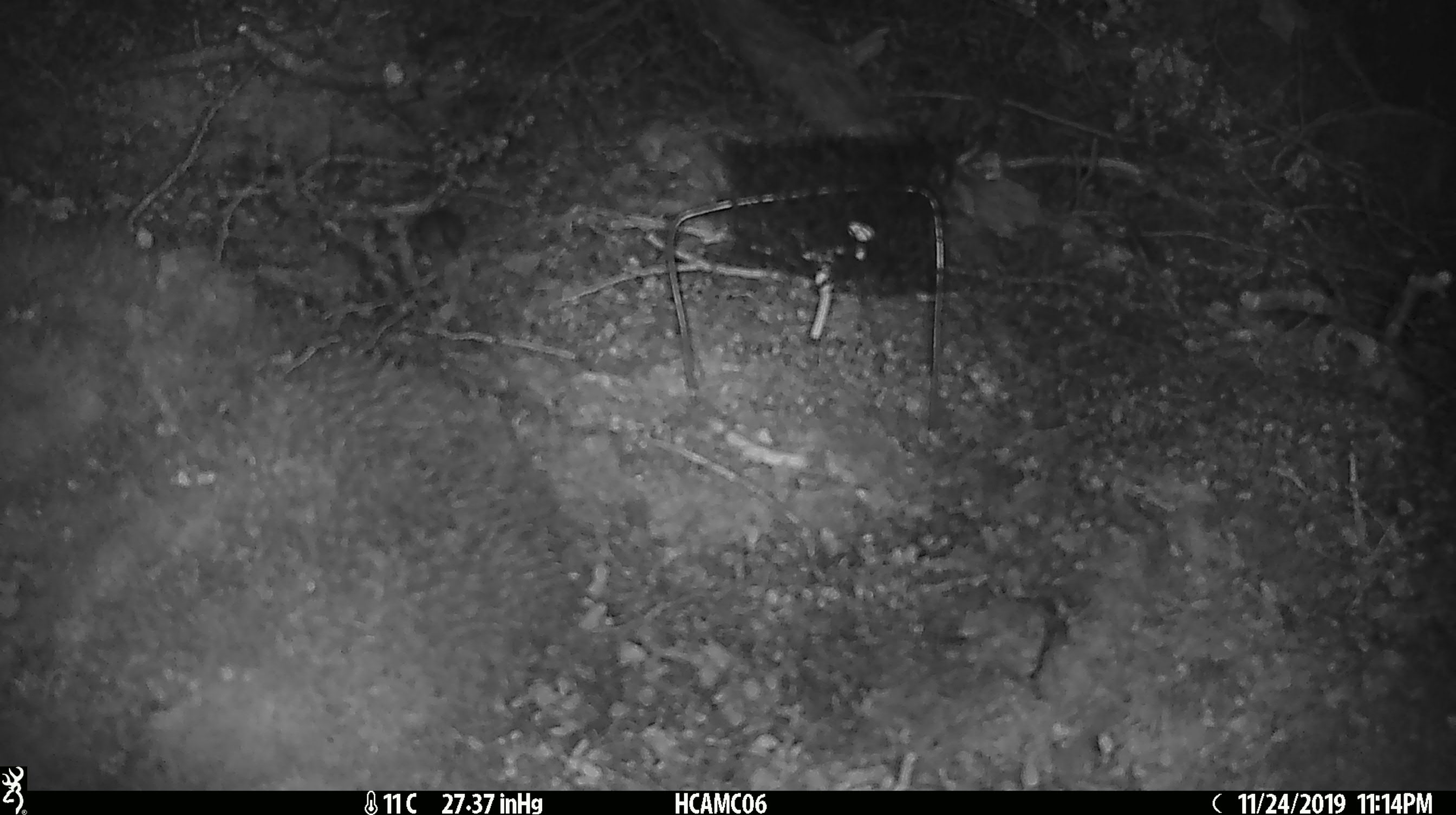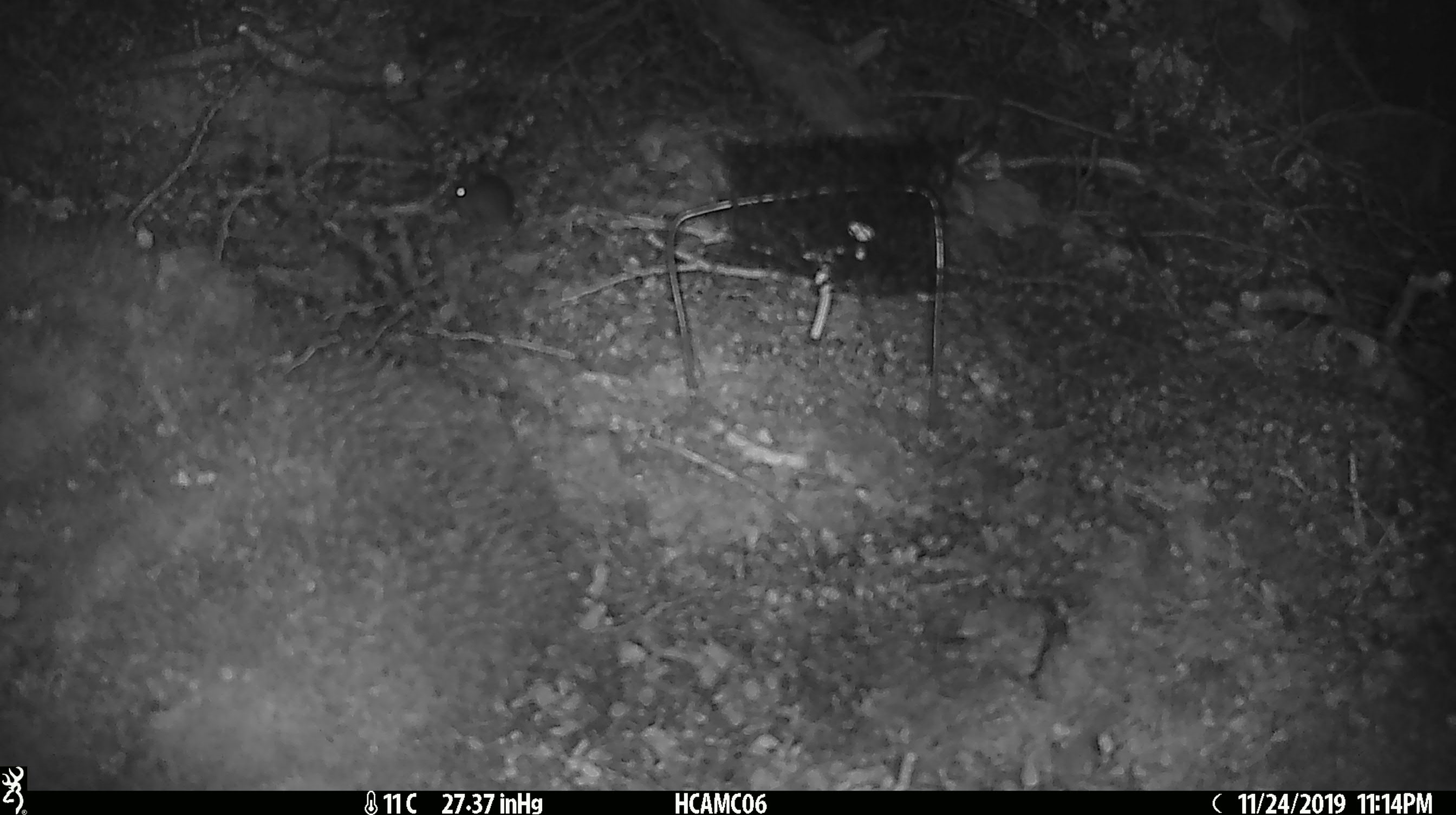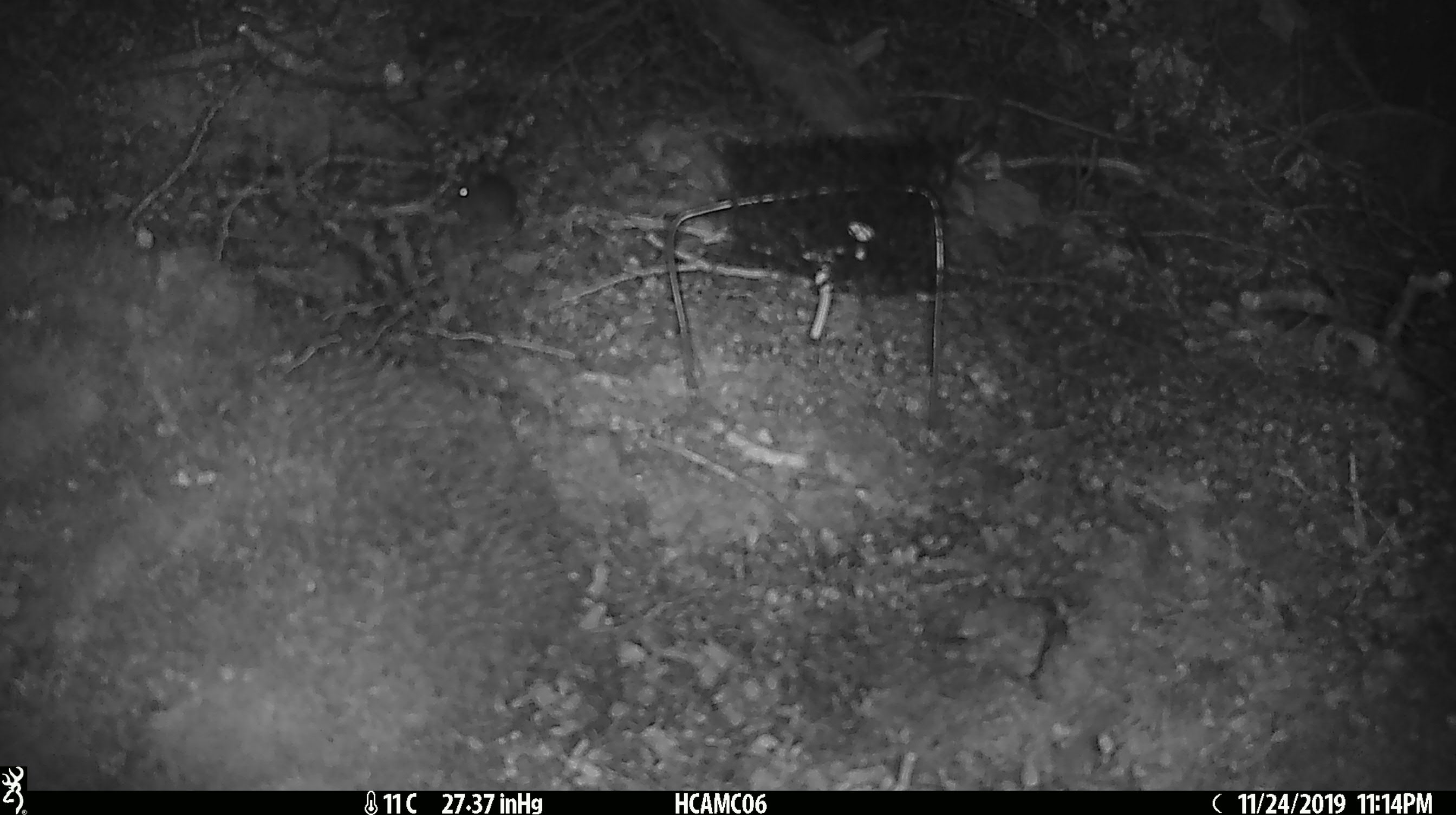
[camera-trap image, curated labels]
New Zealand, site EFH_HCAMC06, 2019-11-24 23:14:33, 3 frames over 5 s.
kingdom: Animalia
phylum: Chordata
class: Mammalia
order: Rodentia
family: Muridae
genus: Mus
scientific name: Mus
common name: mouse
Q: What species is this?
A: Mouse (Mus).